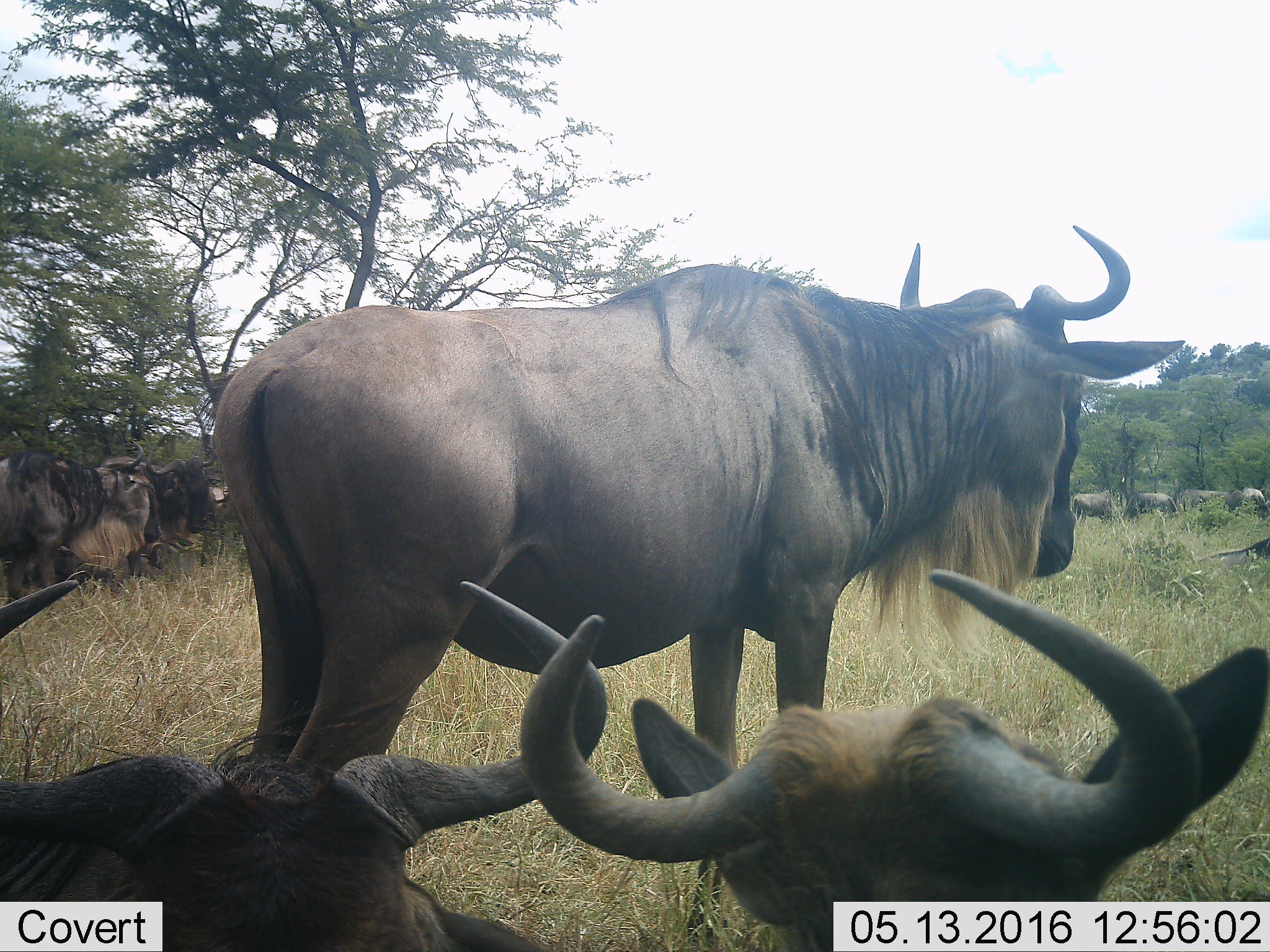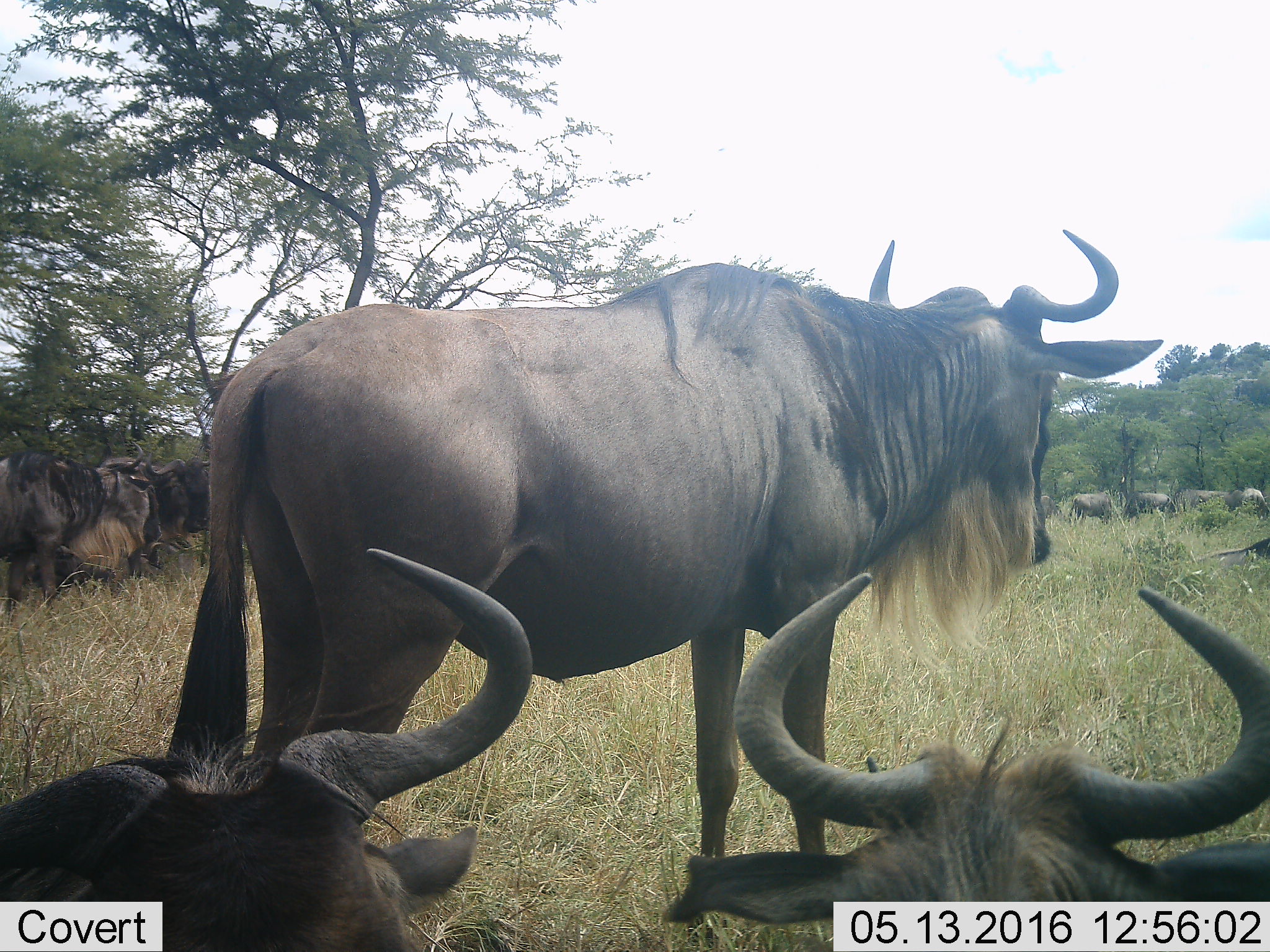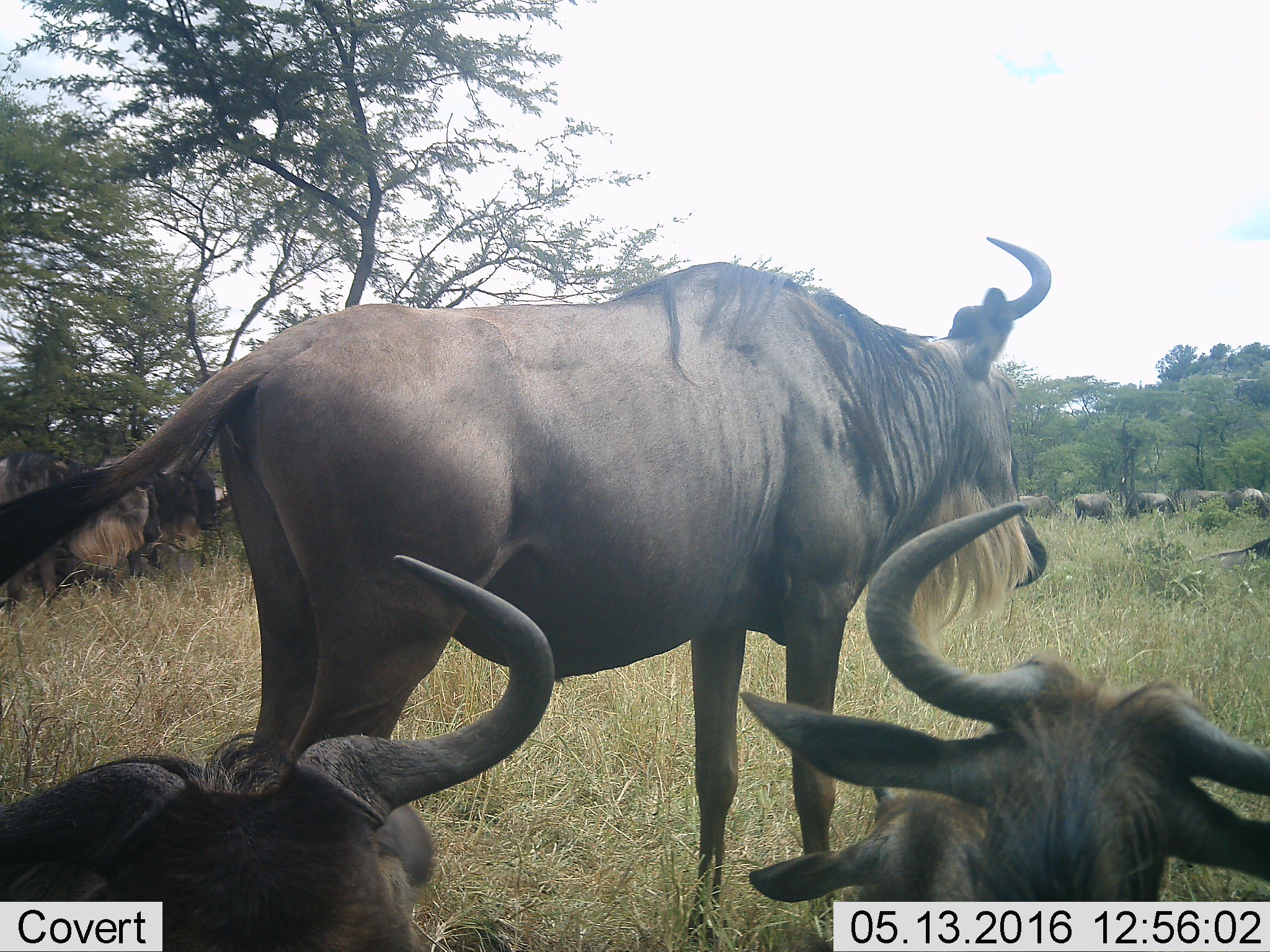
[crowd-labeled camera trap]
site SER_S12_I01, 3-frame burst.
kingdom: Animalia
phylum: Chordata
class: Mammalia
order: Artiodactyla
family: Bovidae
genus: Connochaetes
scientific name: Connochaetes taurinus taurinus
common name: blue wildebeest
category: wildebeestblue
Wildebeestblue (blue wildebeest) (Connochaetes taurinus taurinus), count 11-50. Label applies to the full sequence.